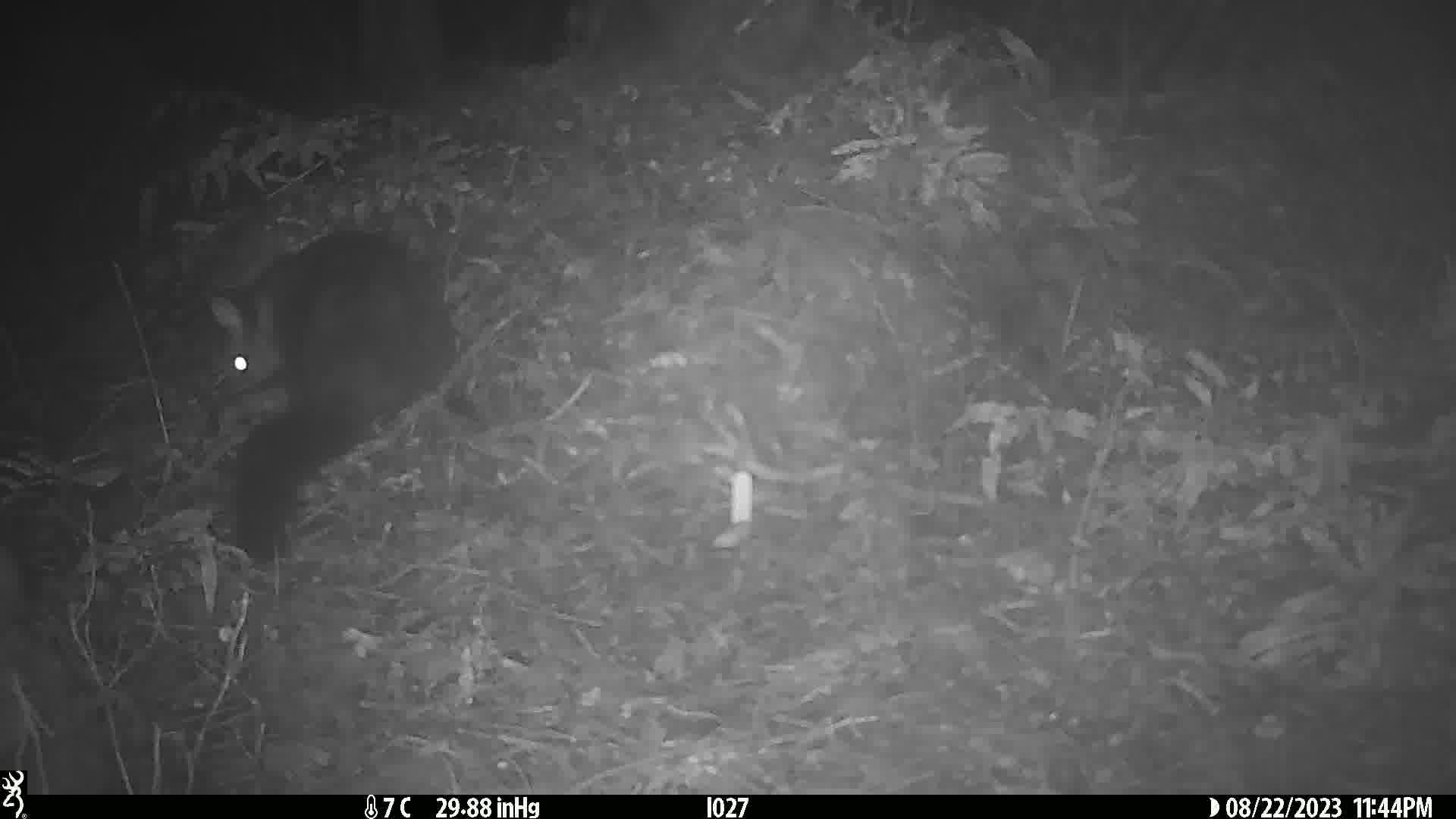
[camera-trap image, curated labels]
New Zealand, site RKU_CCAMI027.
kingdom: Animalia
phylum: Chordata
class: Mammalia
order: Diprotodontia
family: Phalangeridae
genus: Trichosurus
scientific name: Trichosurus vulpecula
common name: common brushtail possum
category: possum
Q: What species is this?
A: Possum (common brushtail possum) (Trichosurus vulpecula).